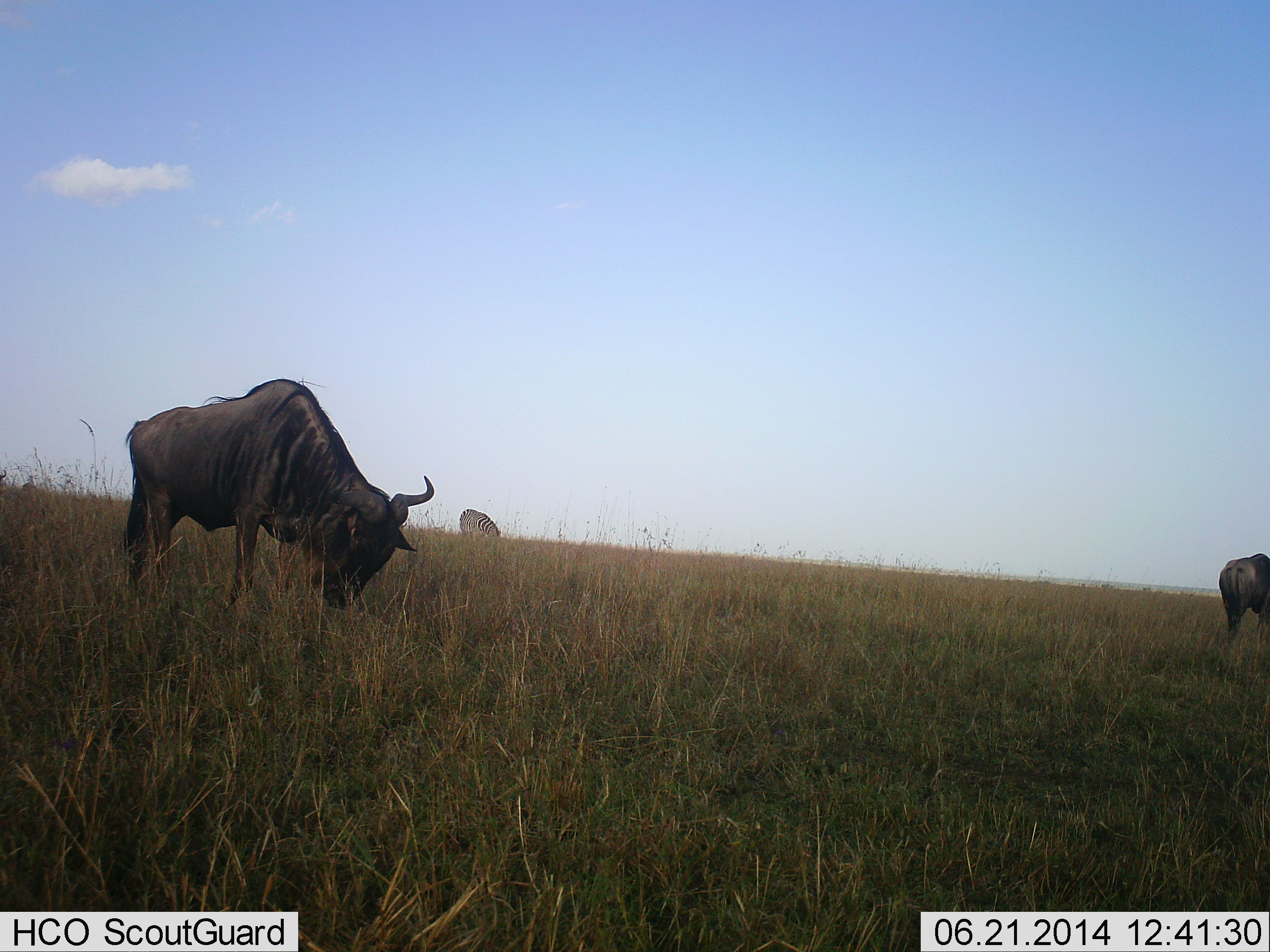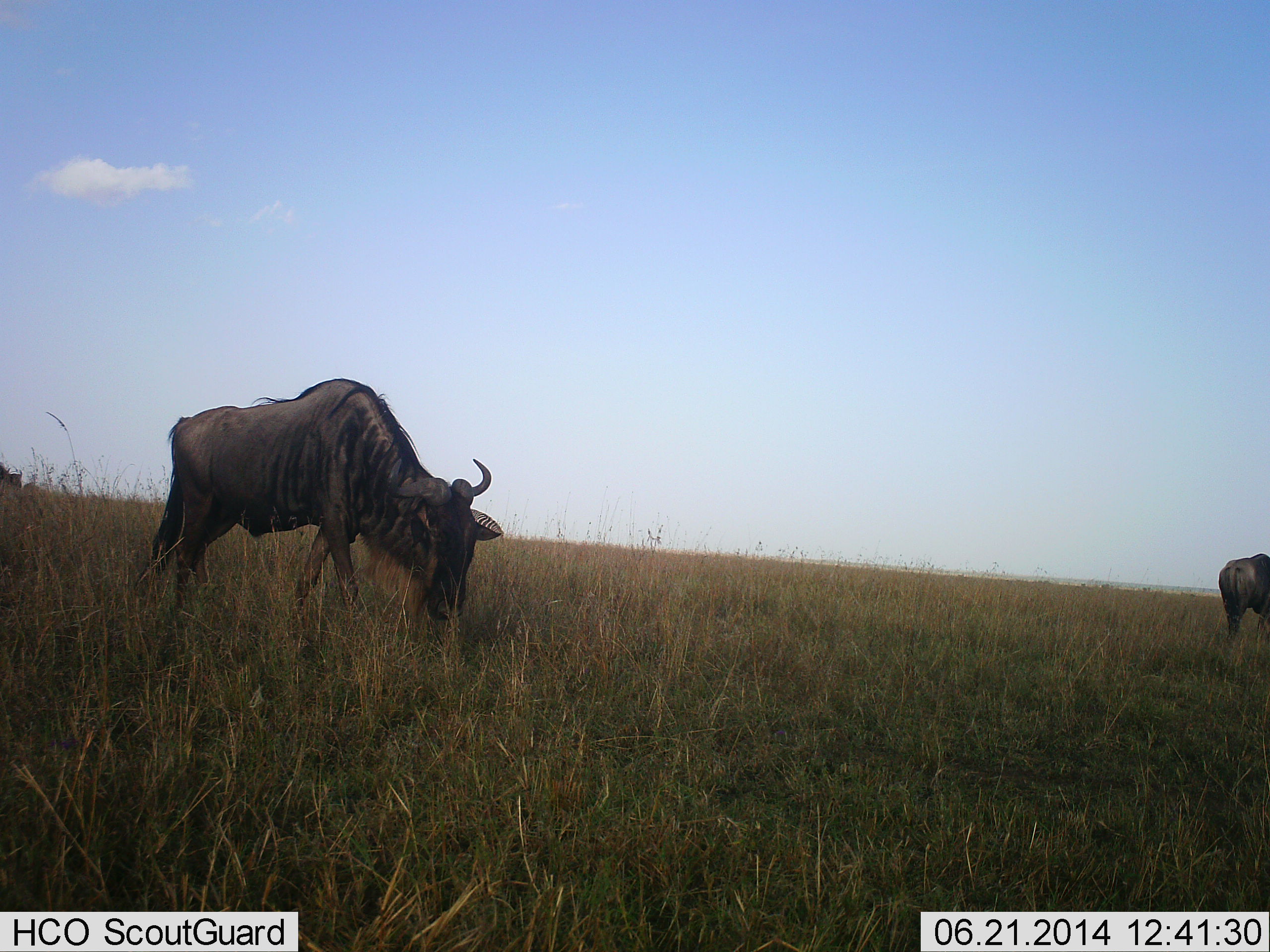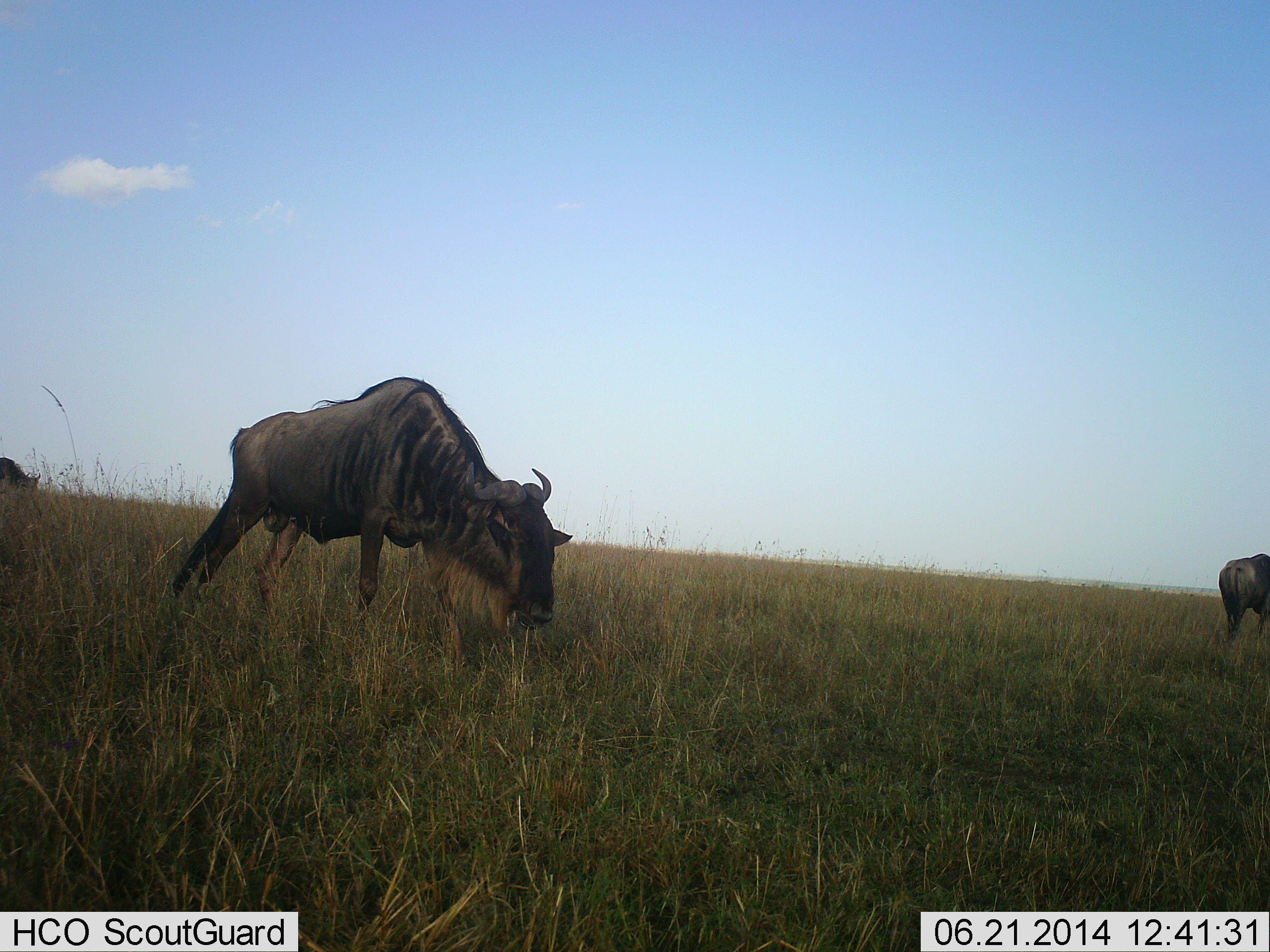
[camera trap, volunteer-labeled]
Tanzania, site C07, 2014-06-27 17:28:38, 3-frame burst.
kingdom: Animalia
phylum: Chordata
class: Mammalia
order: Artiodactyla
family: Bovidae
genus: Connochaetes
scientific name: Connochaetes taurinus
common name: blue wildebeest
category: wildebeest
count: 3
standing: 44%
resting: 0%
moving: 78%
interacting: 0%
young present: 0%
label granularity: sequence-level